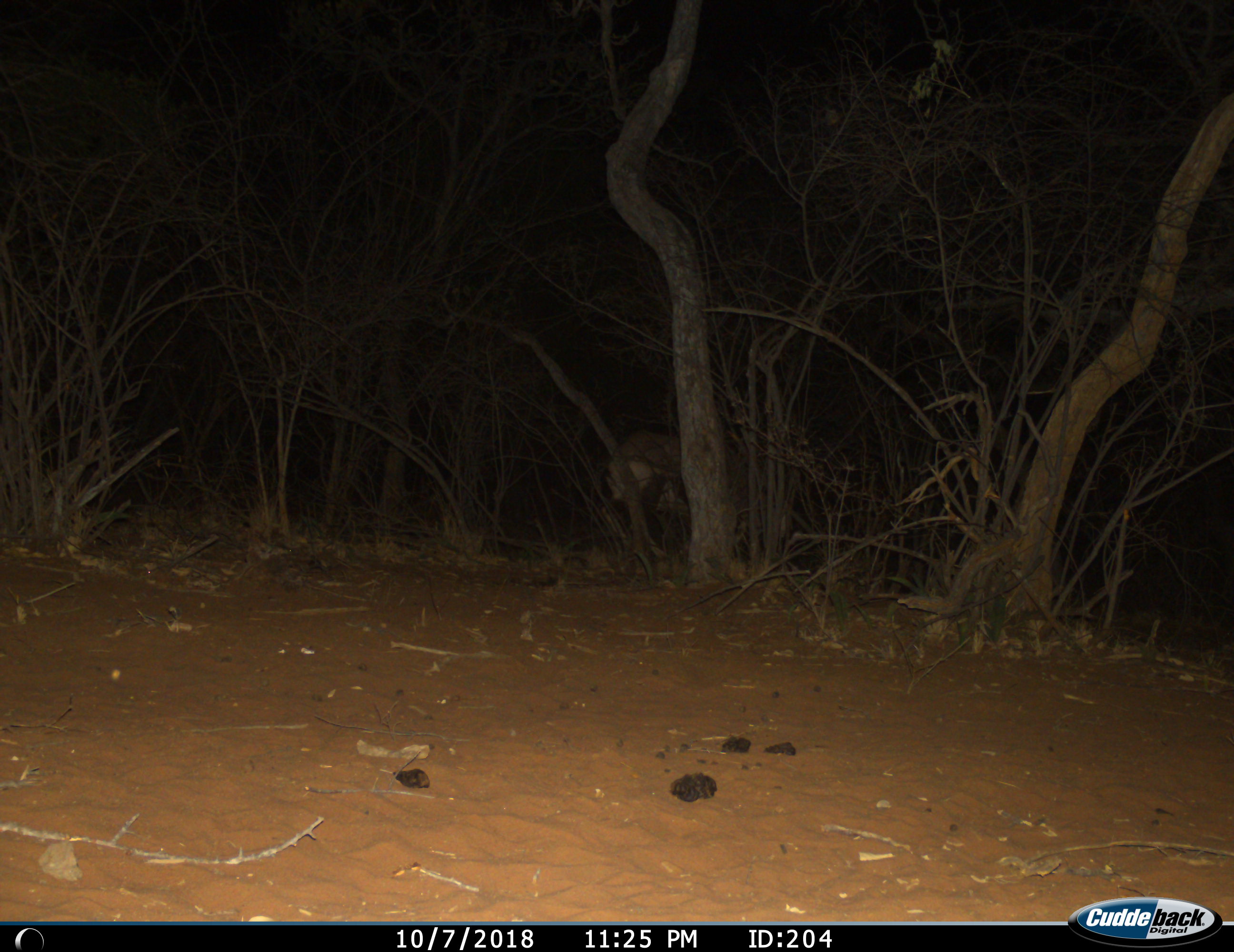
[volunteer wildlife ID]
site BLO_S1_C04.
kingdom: Animalia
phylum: Chordata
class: Mammalia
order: Artiodactyla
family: Bovidae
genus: Syncerus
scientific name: Syncerus caffer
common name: african buffalo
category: buffalo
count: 1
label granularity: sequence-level